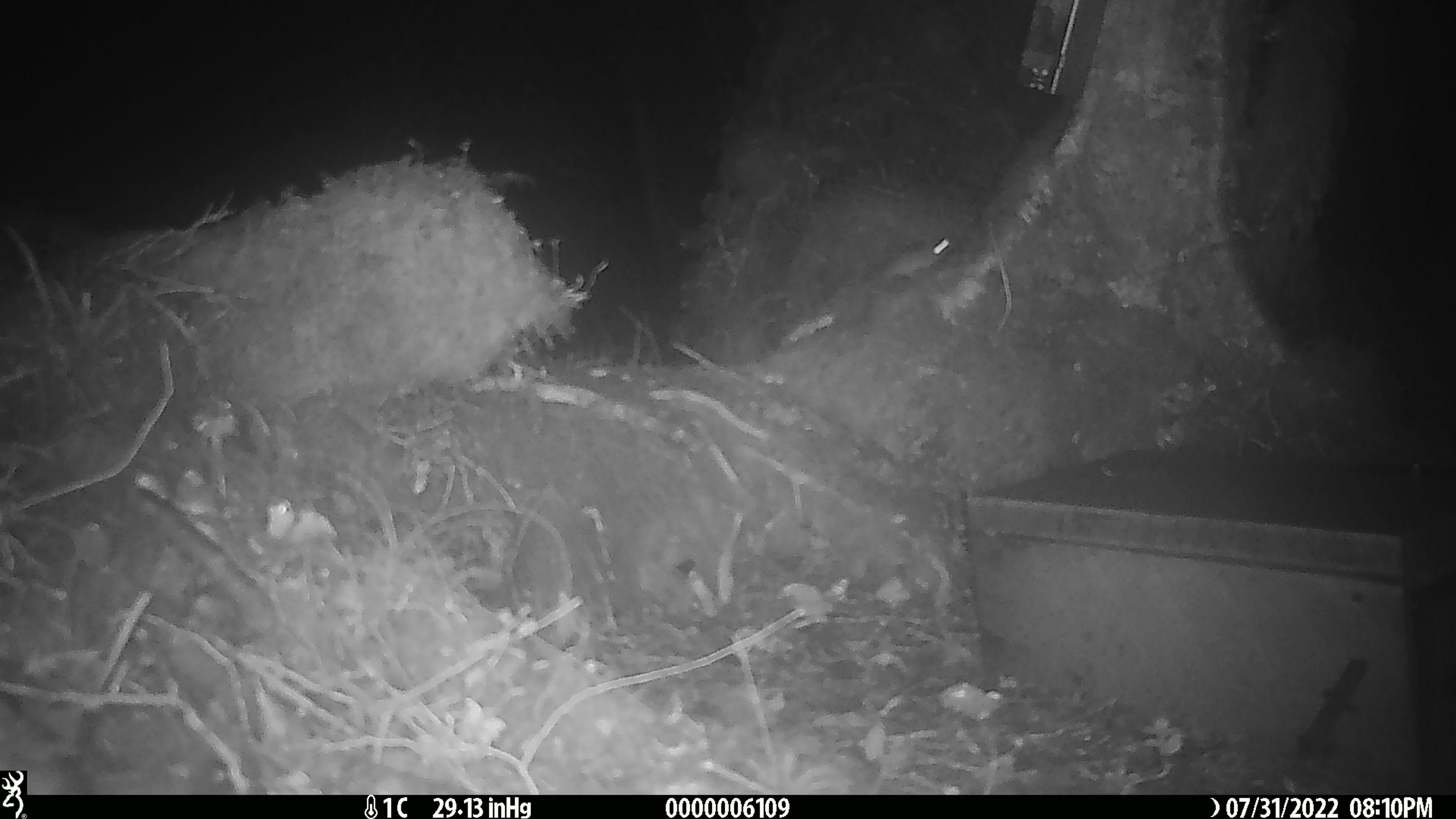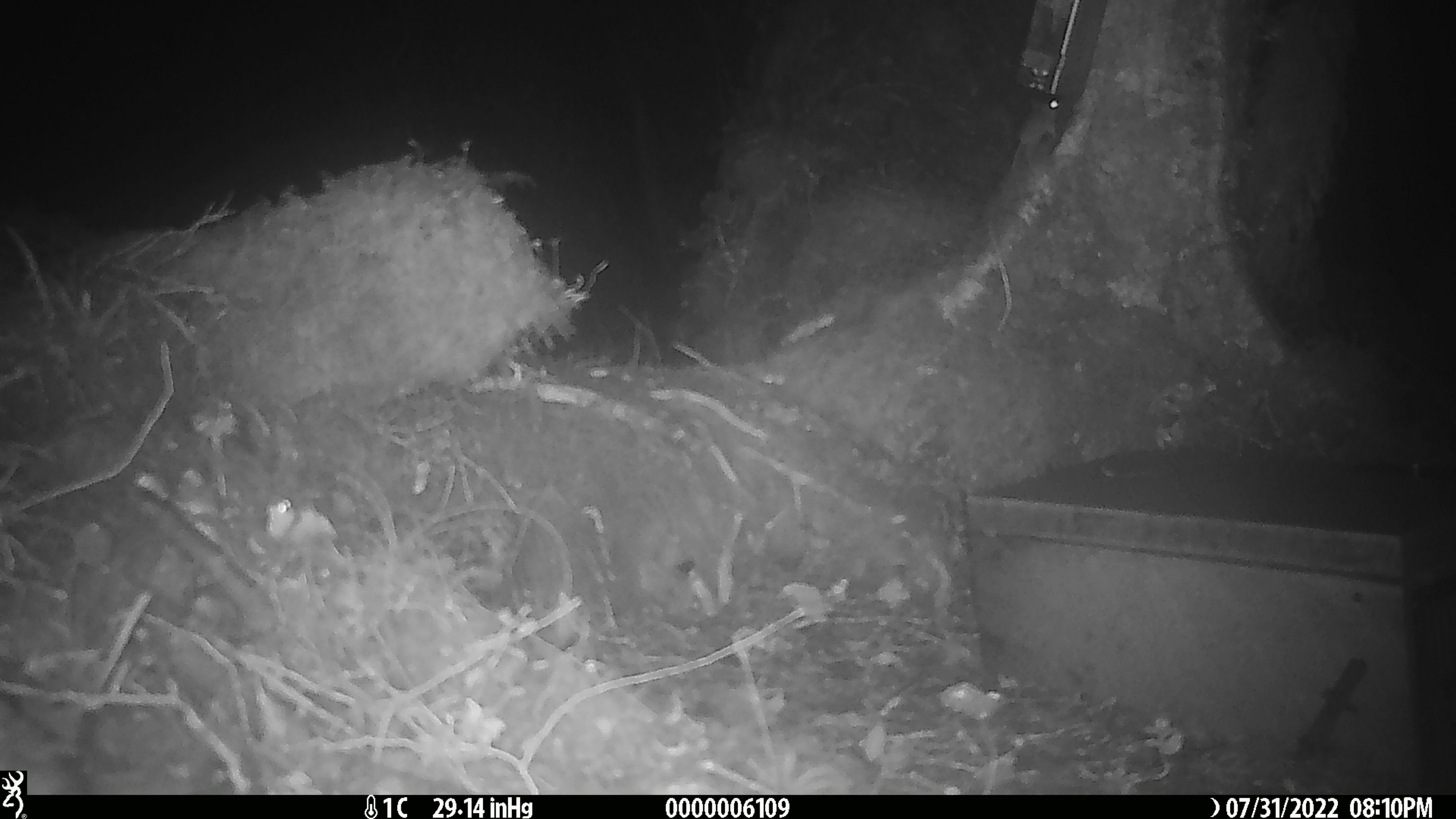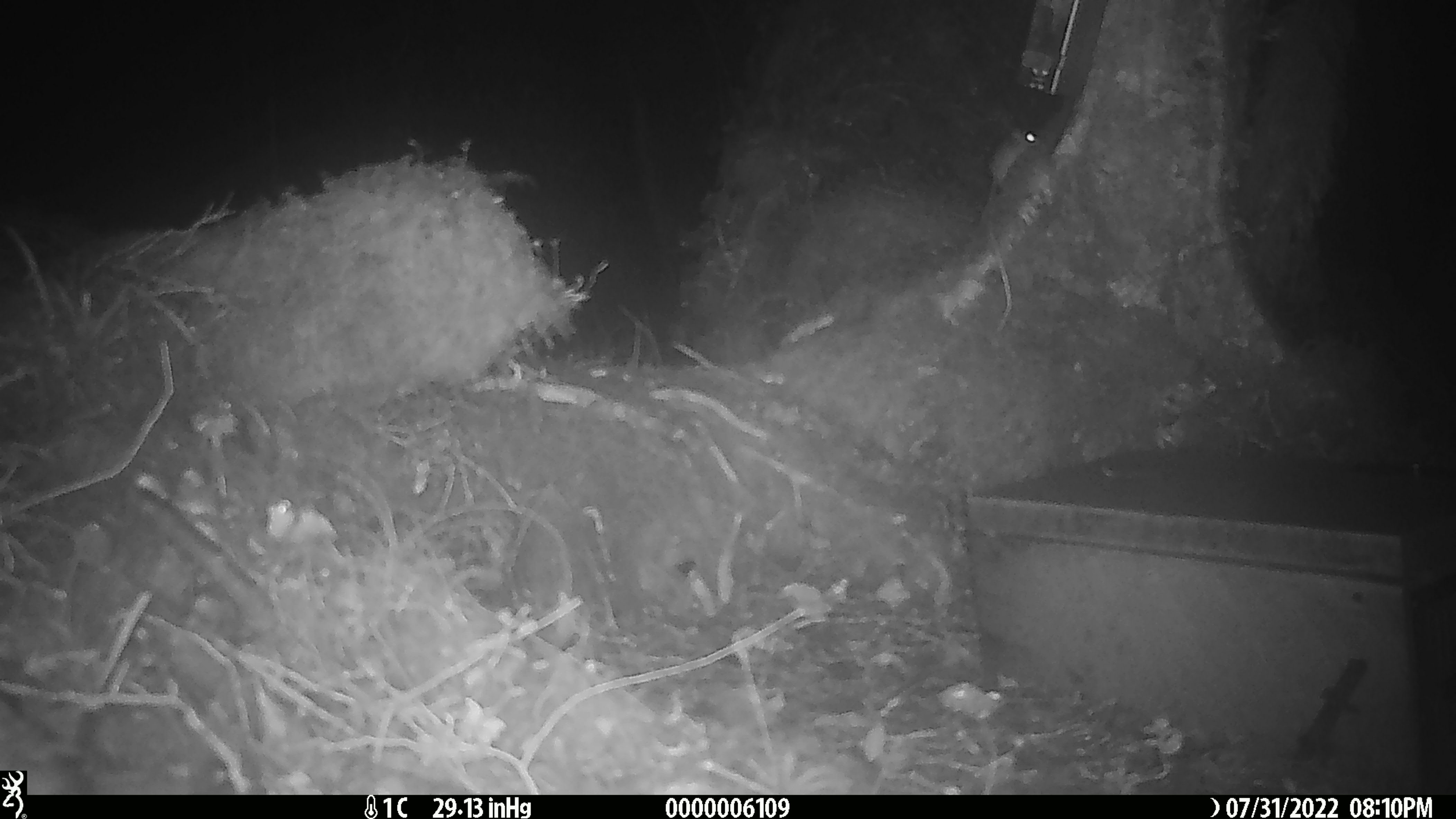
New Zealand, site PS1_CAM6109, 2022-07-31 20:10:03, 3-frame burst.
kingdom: Animalia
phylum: Chordata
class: Mammalia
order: Rodentia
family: Muridae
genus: Mus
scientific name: Mus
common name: mouse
Mouse (Mus).